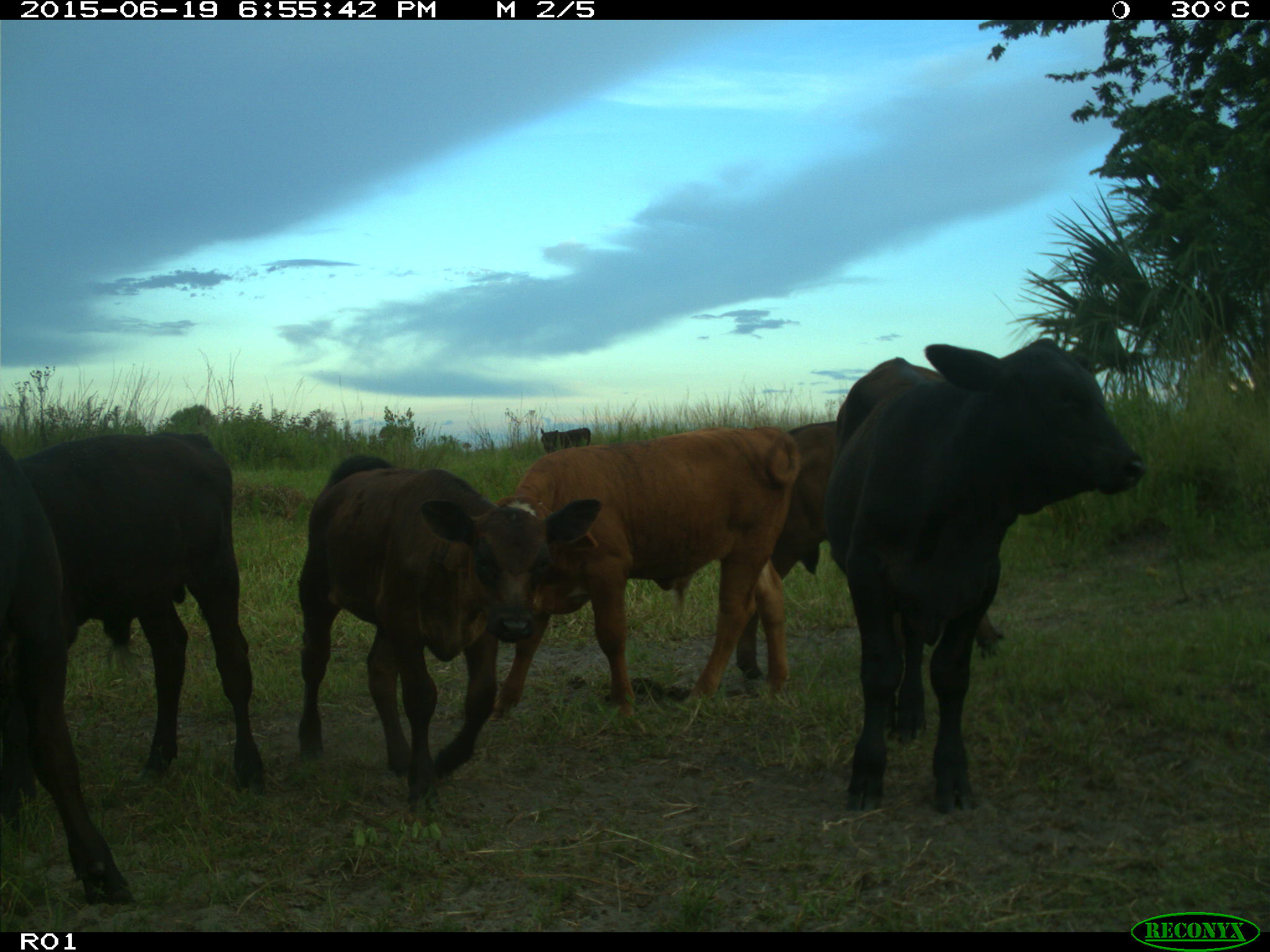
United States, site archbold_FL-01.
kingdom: Animalia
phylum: Chordata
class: Mammalia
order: Artiodactyla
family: Bovidae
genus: Bos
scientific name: Bos taurus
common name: domestic cow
Bos taurus (domestic cow).